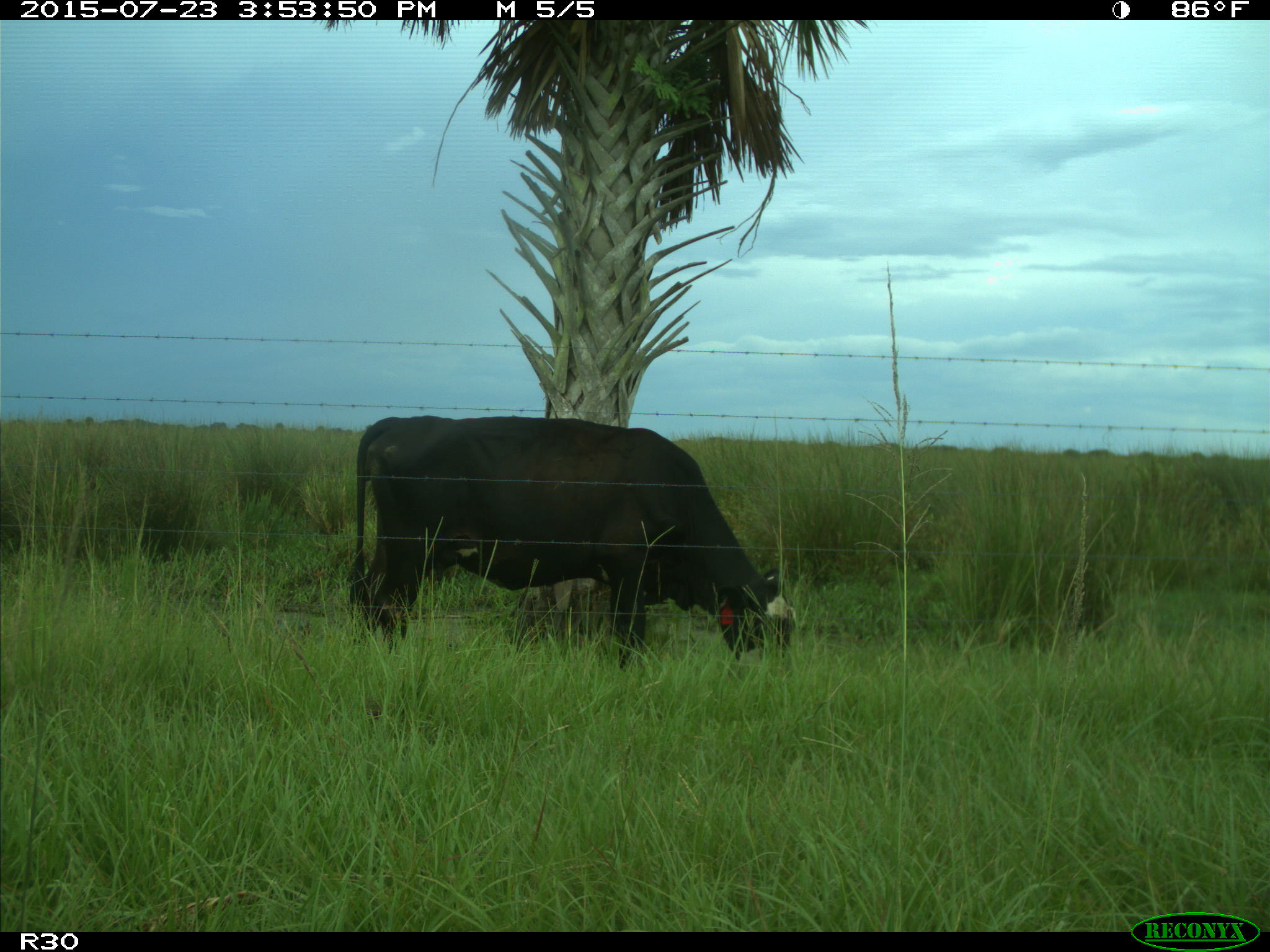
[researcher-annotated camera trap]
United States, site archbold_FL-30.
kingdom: Animalia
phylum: Chordata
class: Mammalia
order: Artiodactyla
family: Bovidae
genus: Bos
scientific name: Bos taurus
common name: domestic cow